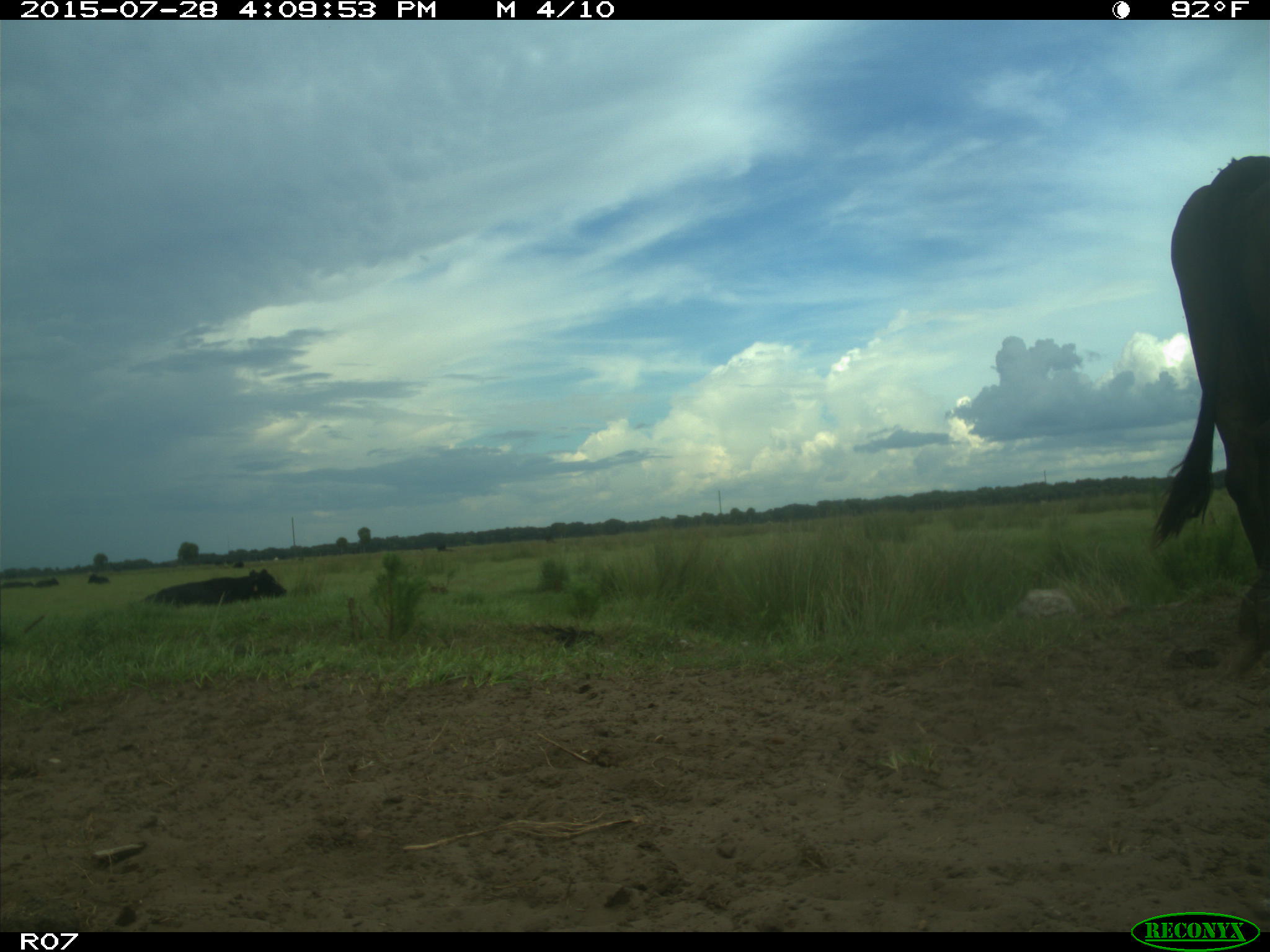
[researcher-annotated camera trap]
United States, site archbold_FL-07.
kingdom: Animalia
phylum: Chordata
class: Mammalia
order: Artiodactyla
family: Bovidae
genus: Bos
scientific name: Bos taurus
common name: domestic cow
Bos taurus (domestic cow).